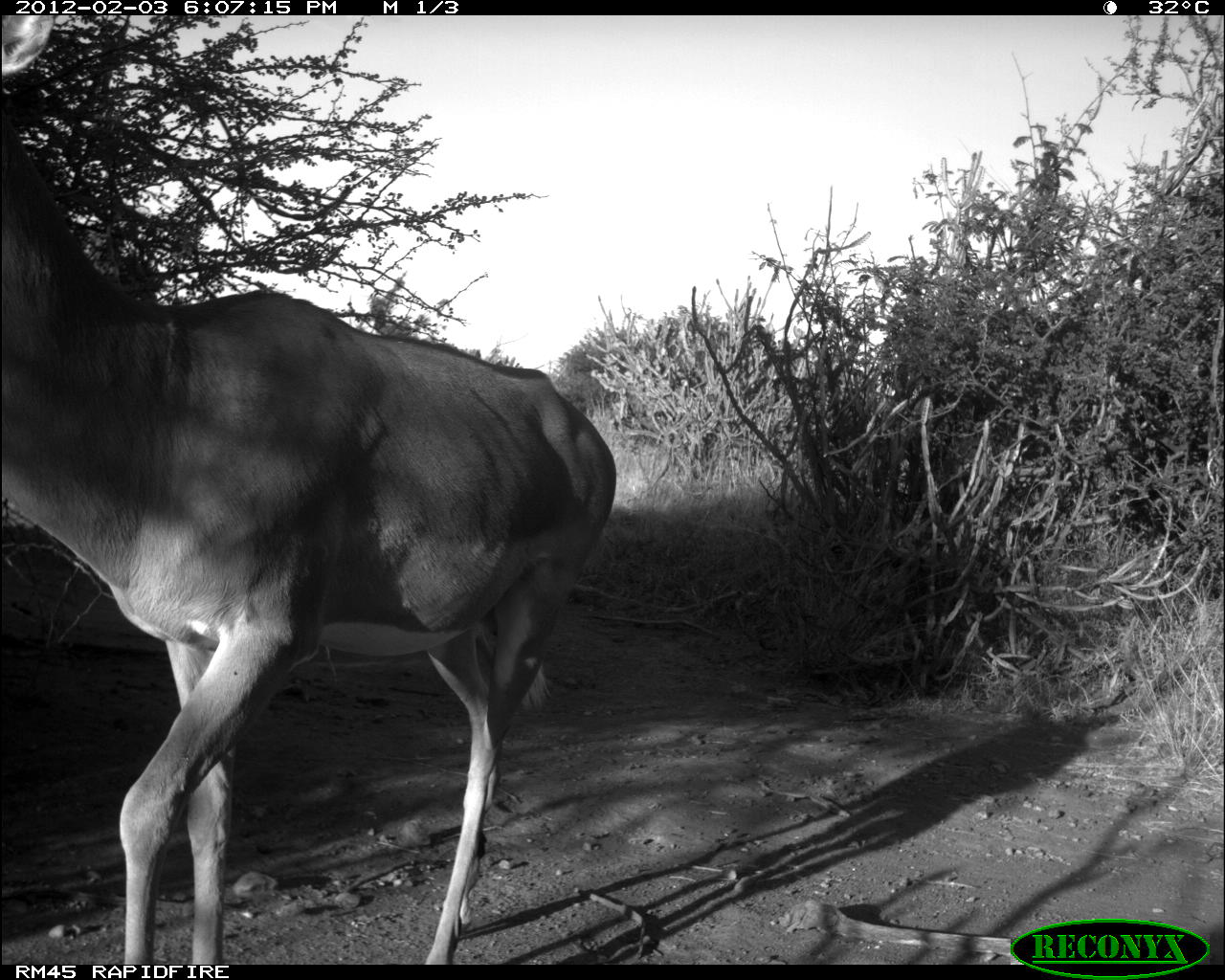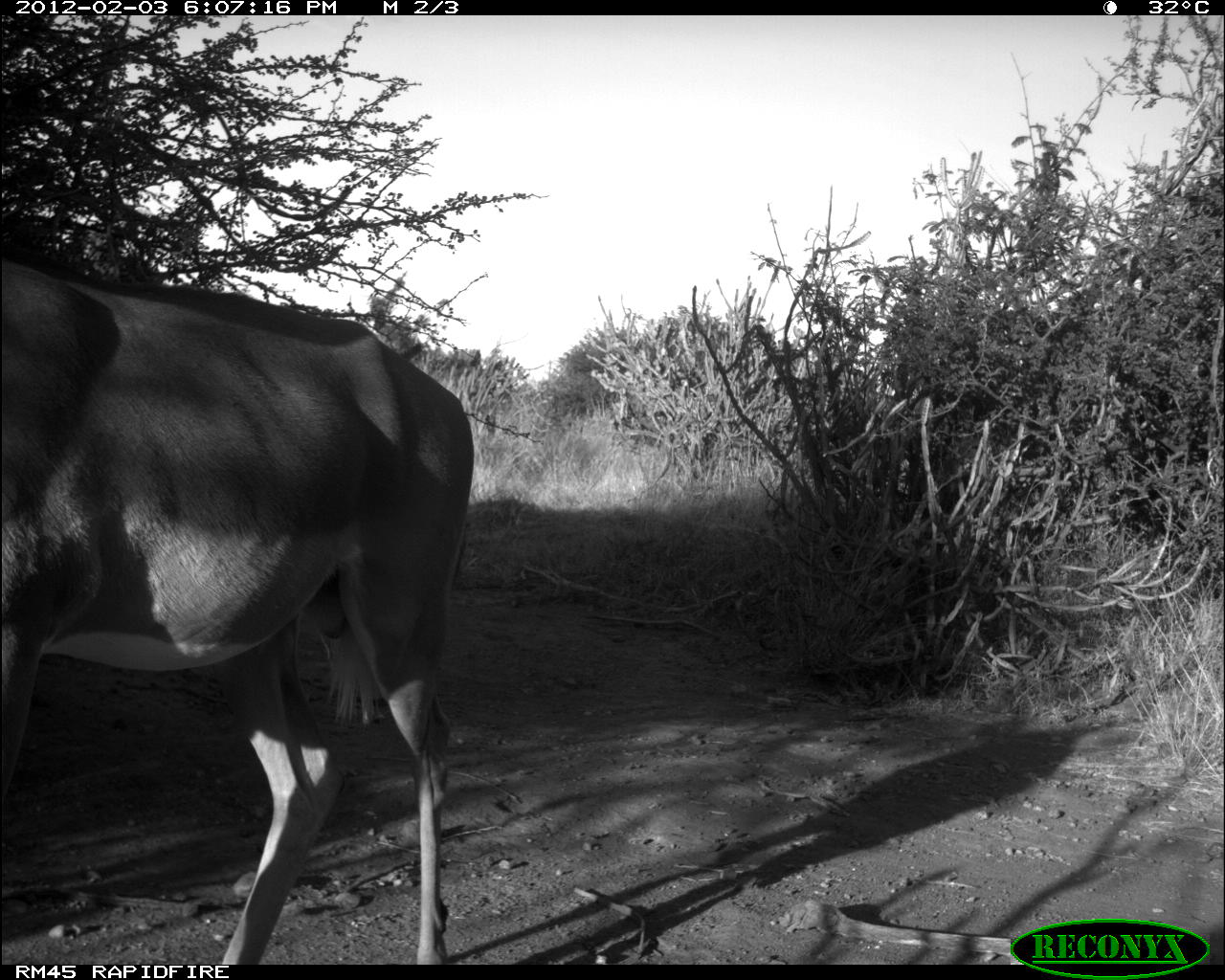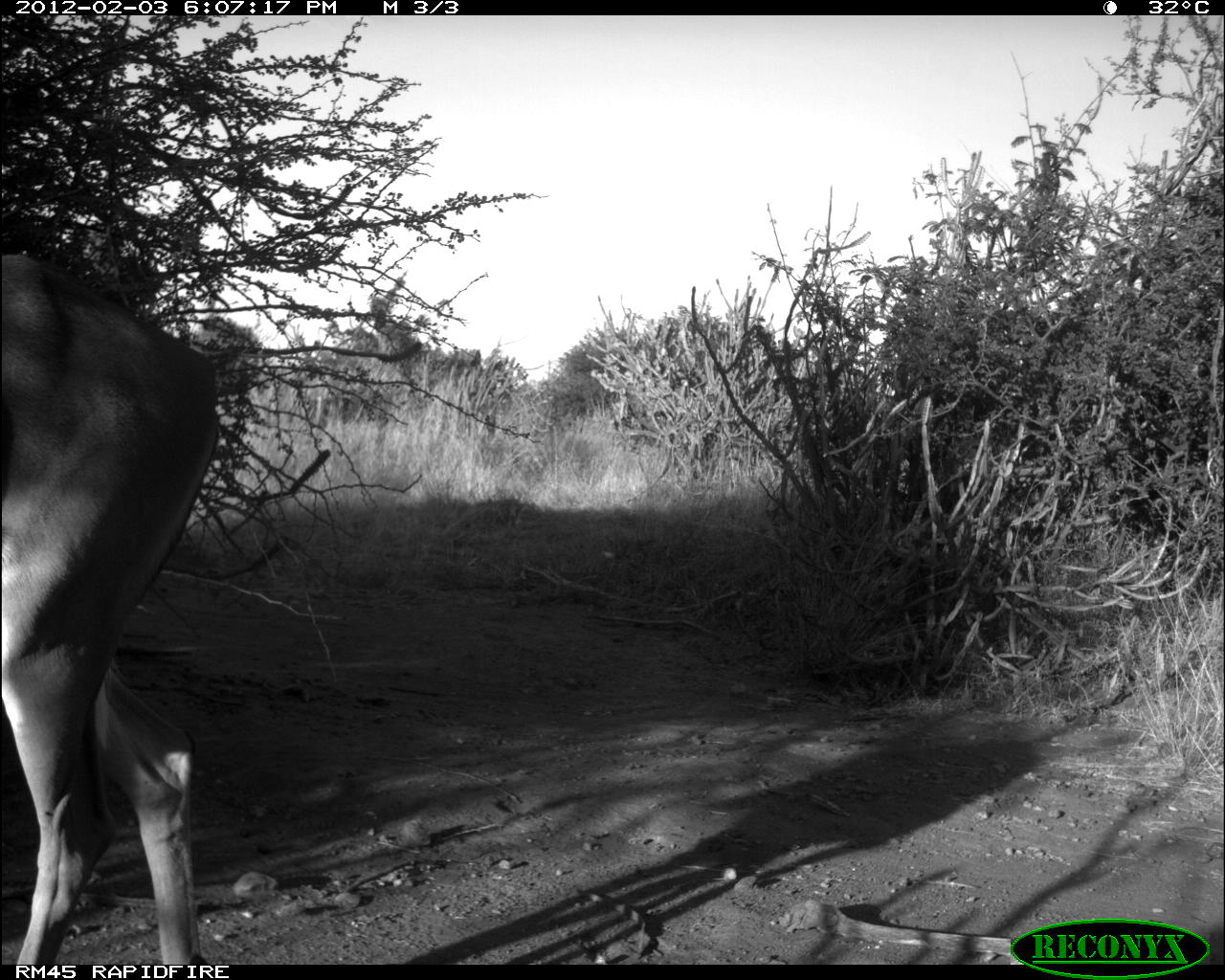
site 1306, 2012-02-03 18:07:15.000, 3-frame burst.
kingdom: Animalia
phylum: Chordata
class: Mammalia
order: Artiodactyla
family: Bovidae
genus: Aepyceros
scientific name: Aepyceros melampus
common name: impala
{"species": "Aepyceros melampus (impala)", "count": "1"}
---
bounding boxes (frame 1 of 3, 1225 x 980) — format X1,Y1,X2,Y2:
aepyceros melampus: 0,10,613,965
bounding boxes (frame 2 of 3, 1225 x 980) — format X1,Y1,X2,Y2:
aepyceros melampus: 0,251,474,967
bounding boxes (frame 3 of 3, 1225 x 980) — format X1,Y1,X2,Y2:
aepyceros melampus: 0,251,222,965